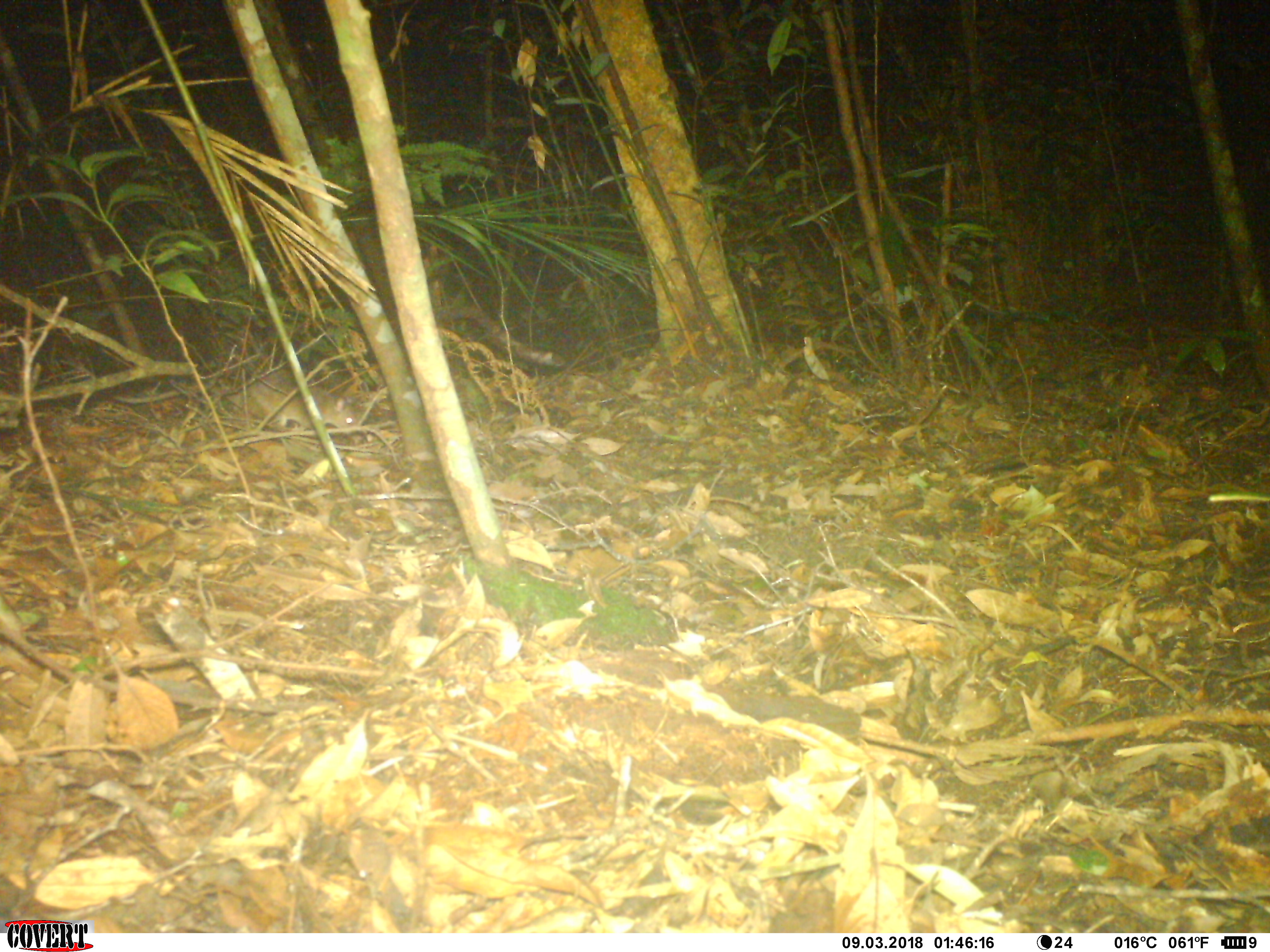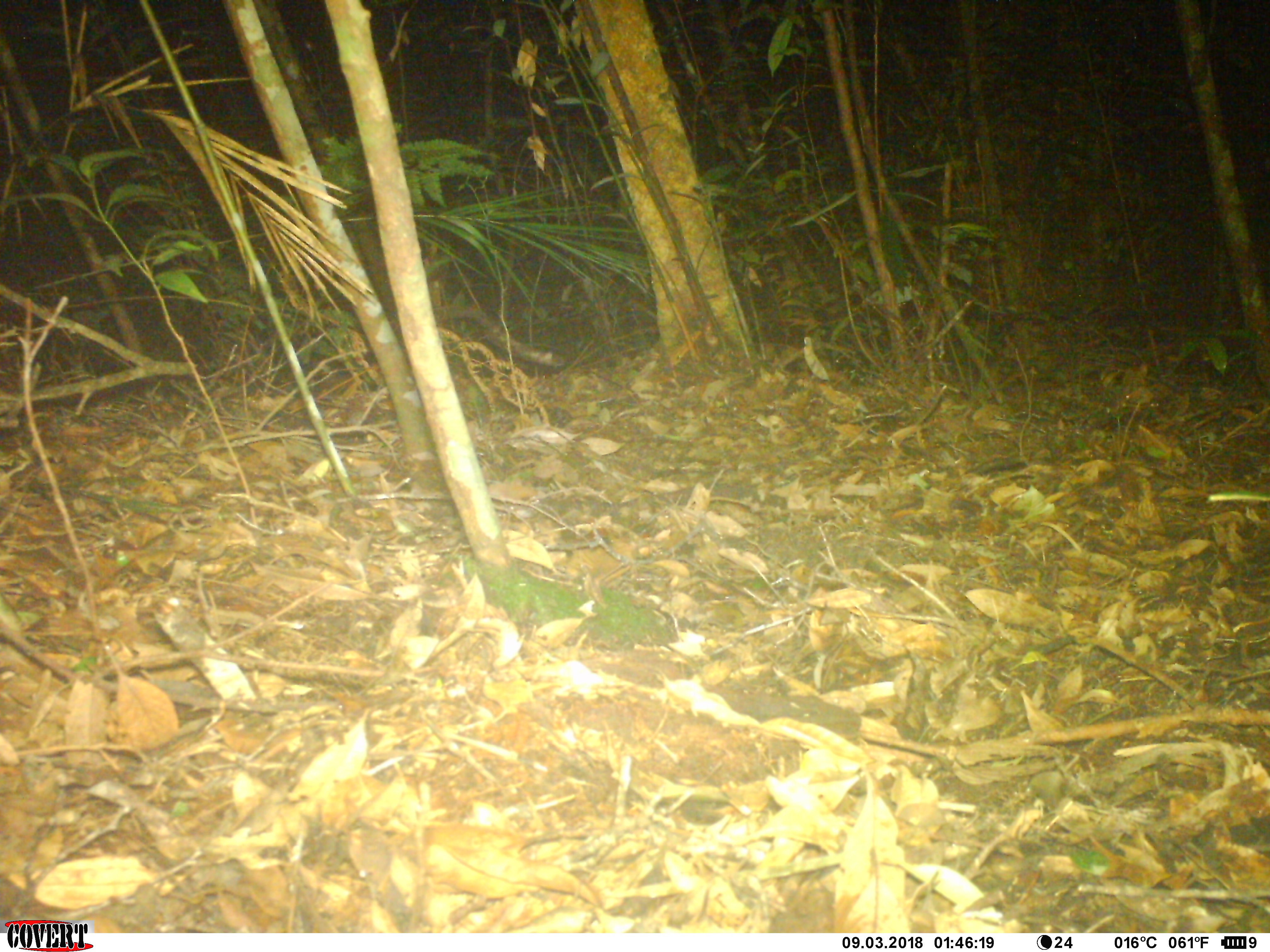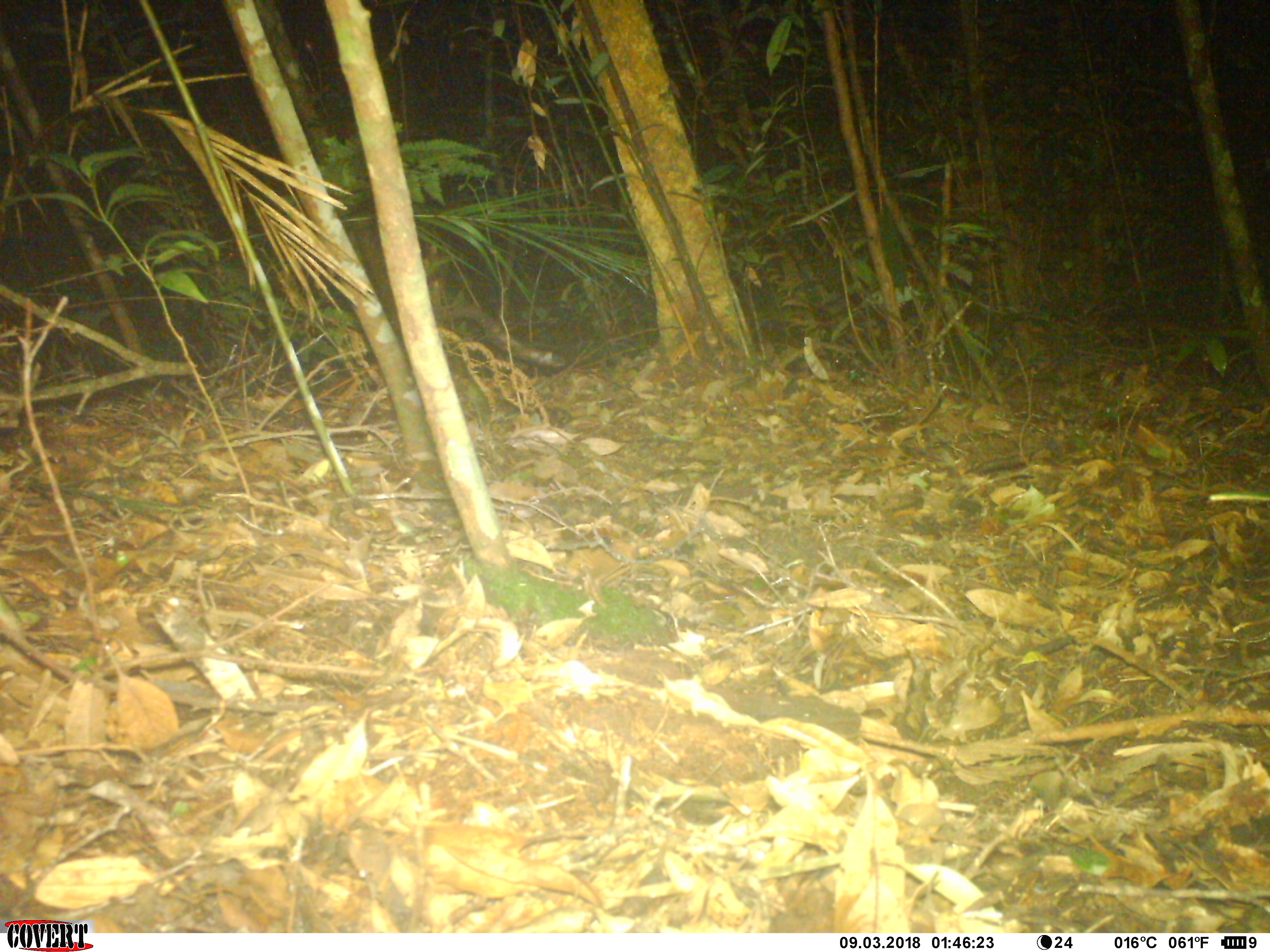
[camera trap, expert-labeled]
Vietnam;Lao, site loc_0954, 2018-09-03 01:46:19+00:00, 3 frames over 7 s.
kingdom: Animalia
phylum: Chordata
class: Mammalia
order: Rodentia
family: Muridae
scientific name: Muridae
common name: old-world mice and rats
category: unidentified murid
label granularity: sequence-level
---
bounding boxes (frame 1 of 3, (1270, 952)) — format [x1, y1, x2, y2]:
unidentified murid: [223, 368, 359, 443]